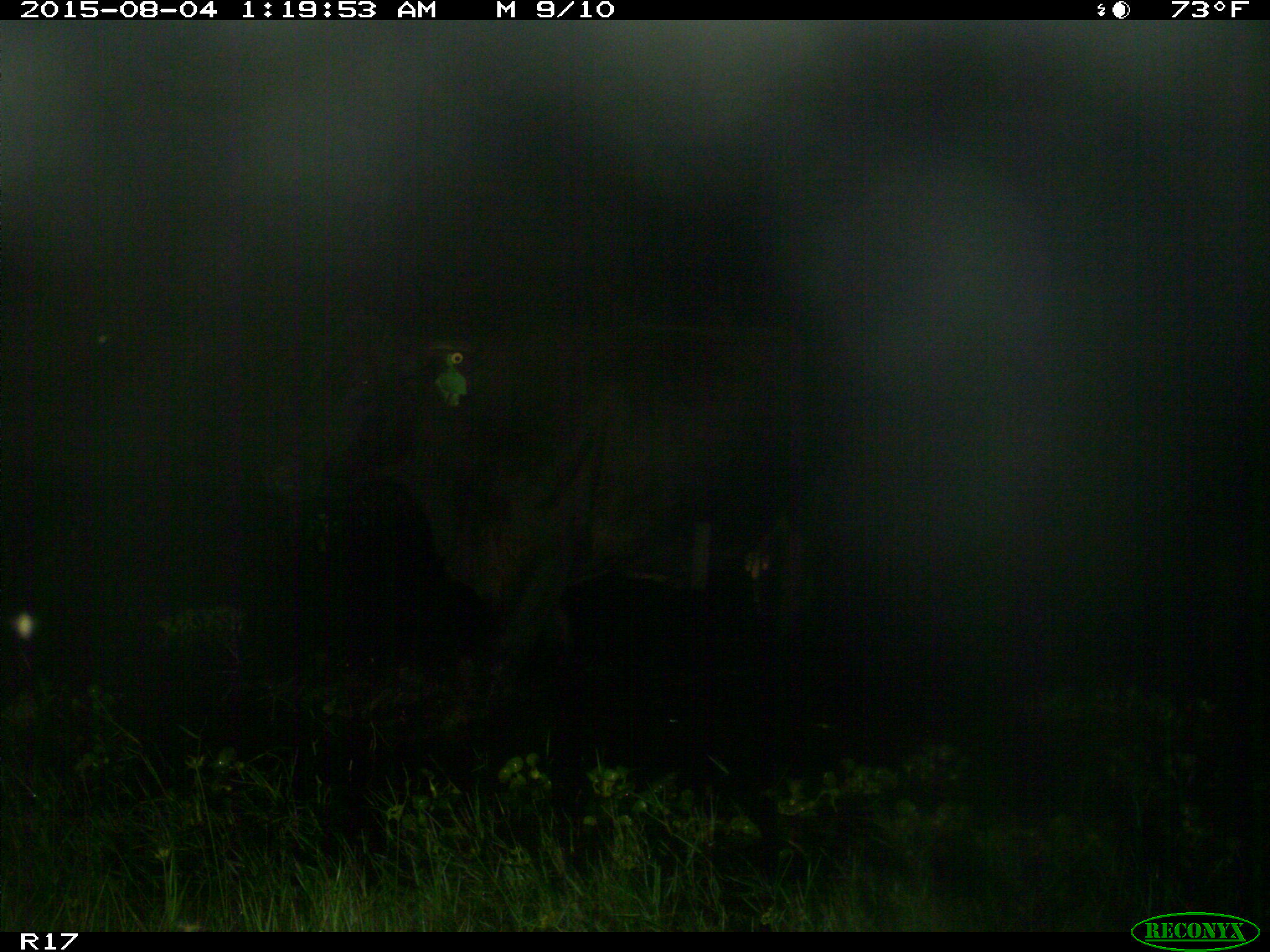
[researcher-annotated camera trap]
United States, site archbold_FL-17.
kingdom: Animalia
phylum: Chordata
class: Mammalia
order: Artiodactyla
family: Bovidae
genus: Bos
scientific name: Bos taurus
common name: domestic cow